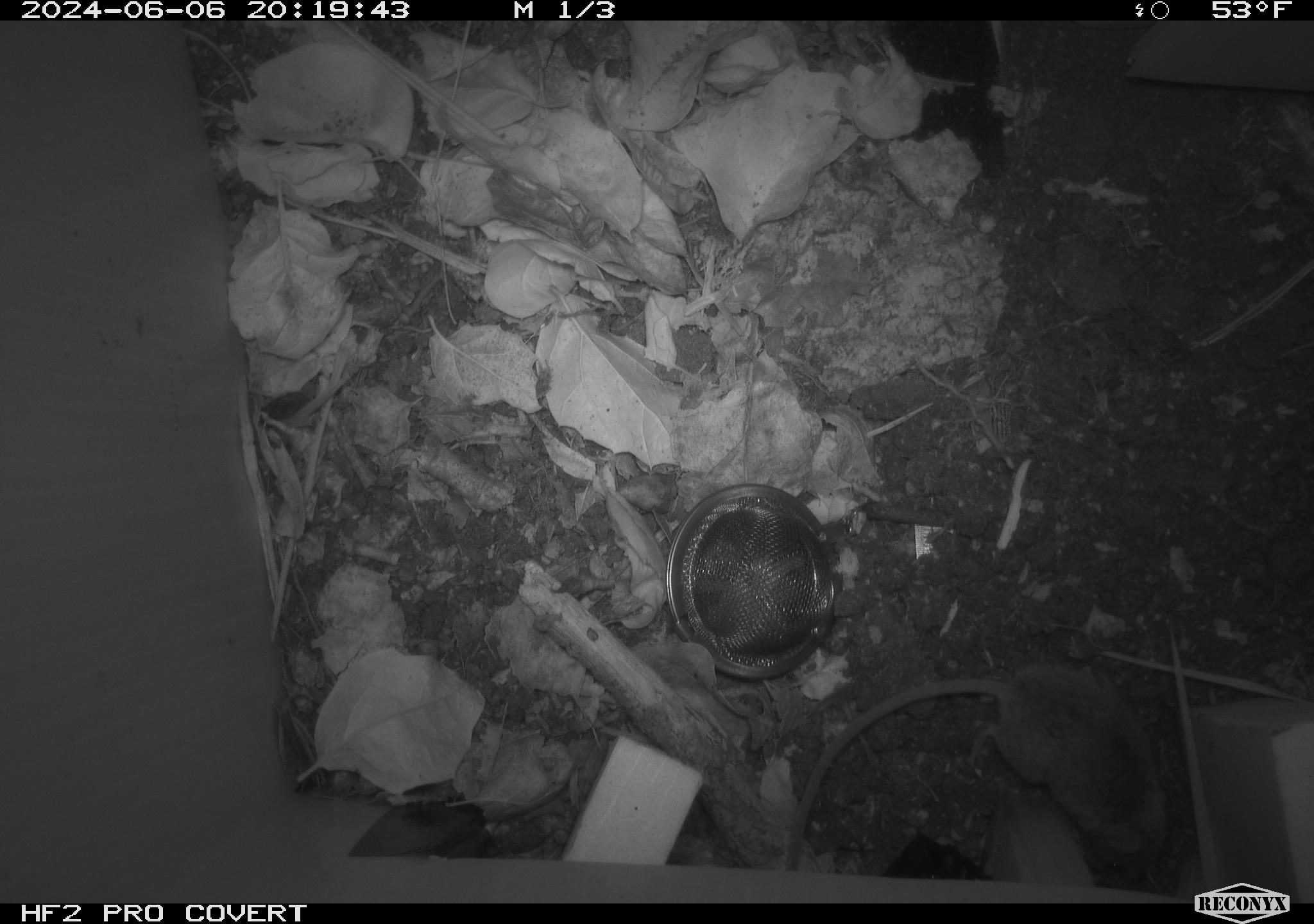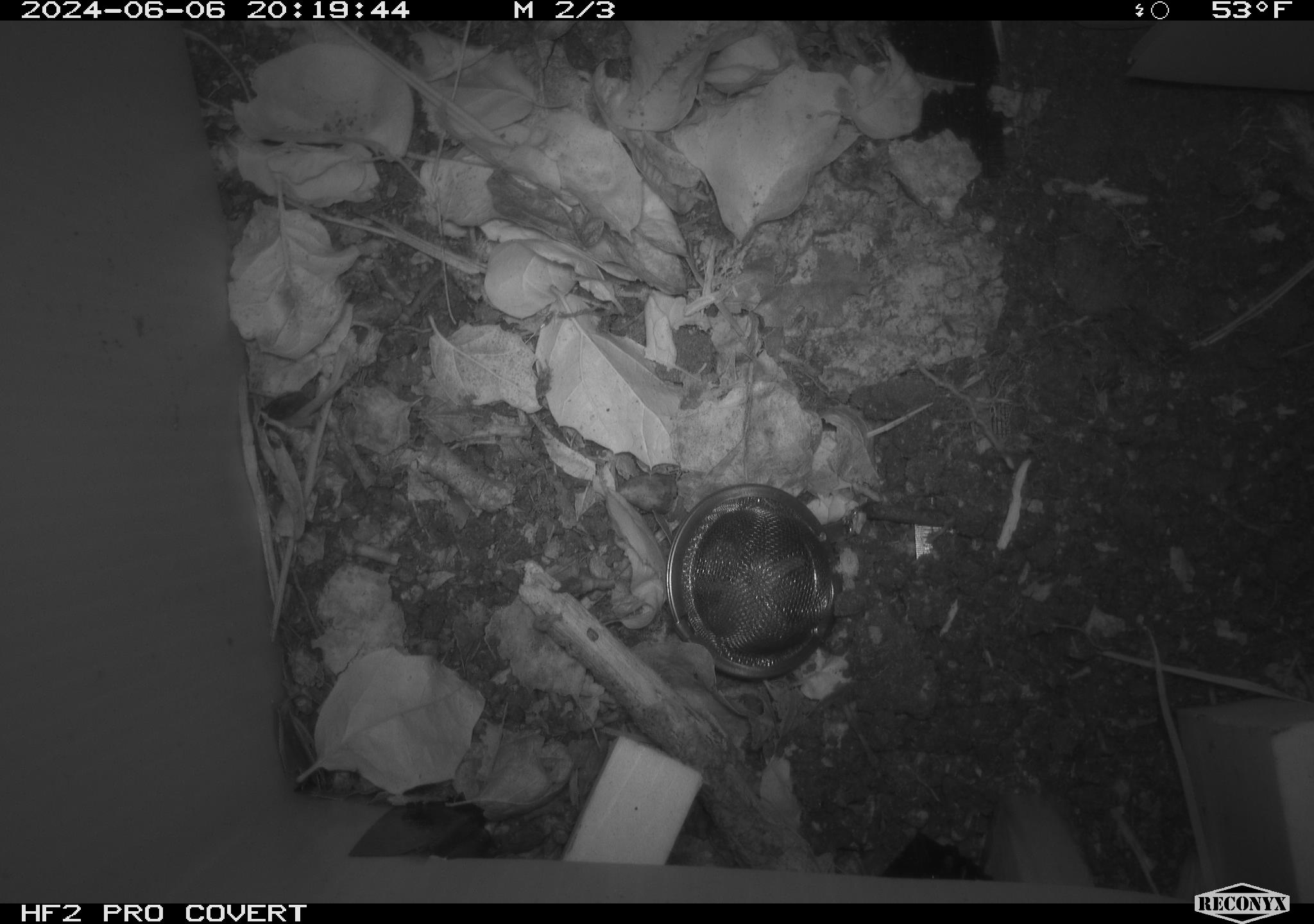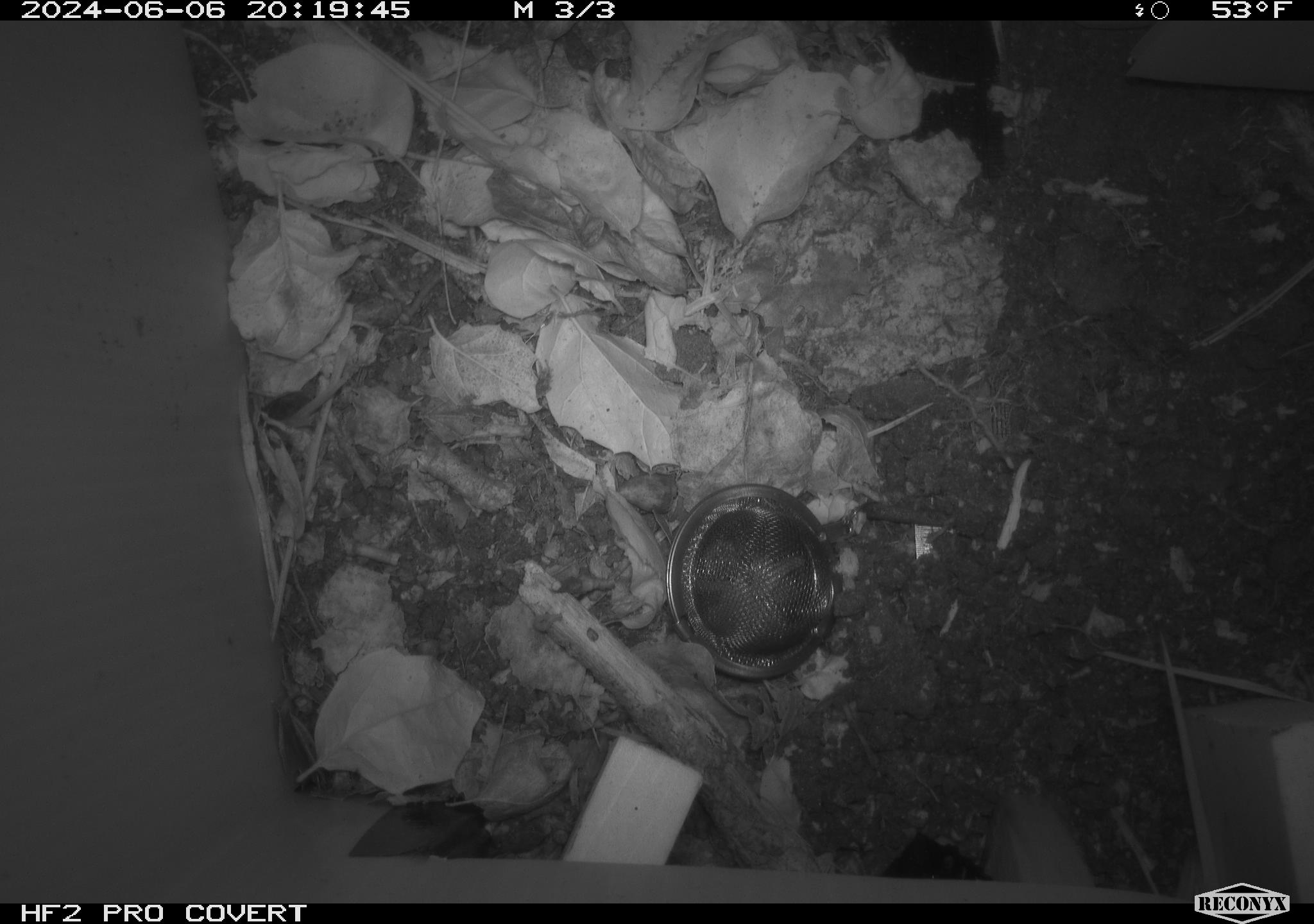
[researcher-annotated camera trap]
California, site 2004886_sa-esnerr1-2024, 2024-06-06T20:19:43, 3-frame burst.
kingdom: Animalia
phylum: Chordata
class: Mammalia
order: Rodentia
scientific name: Rodentia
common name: rodent